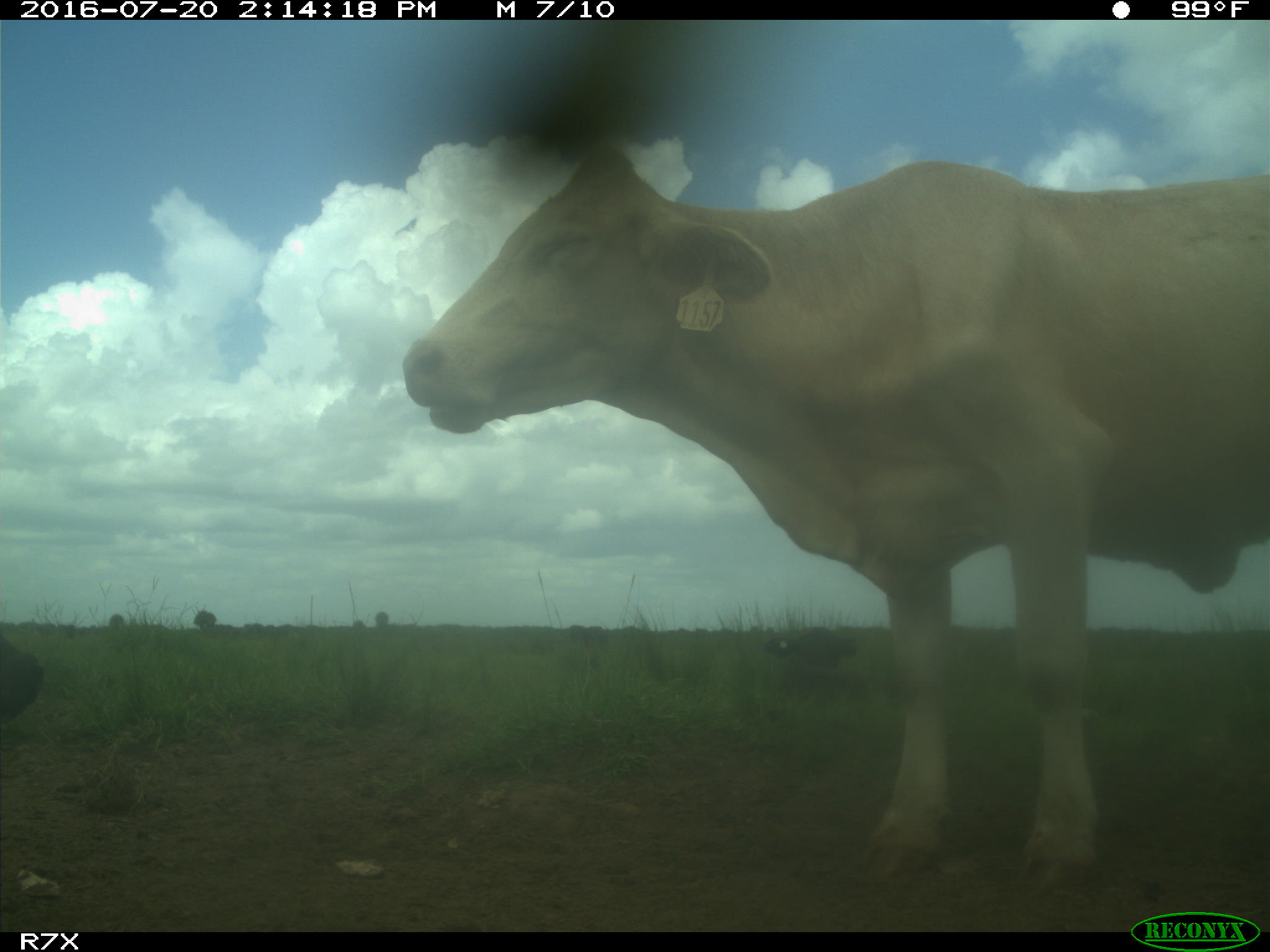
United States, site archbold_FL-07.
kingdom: Animalia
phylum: Chordata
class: Mammalia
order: Artiodactyla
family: Bovidae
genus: Bos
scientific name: Bos taurus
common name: domestic cow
Bos taurus (domestic cow).